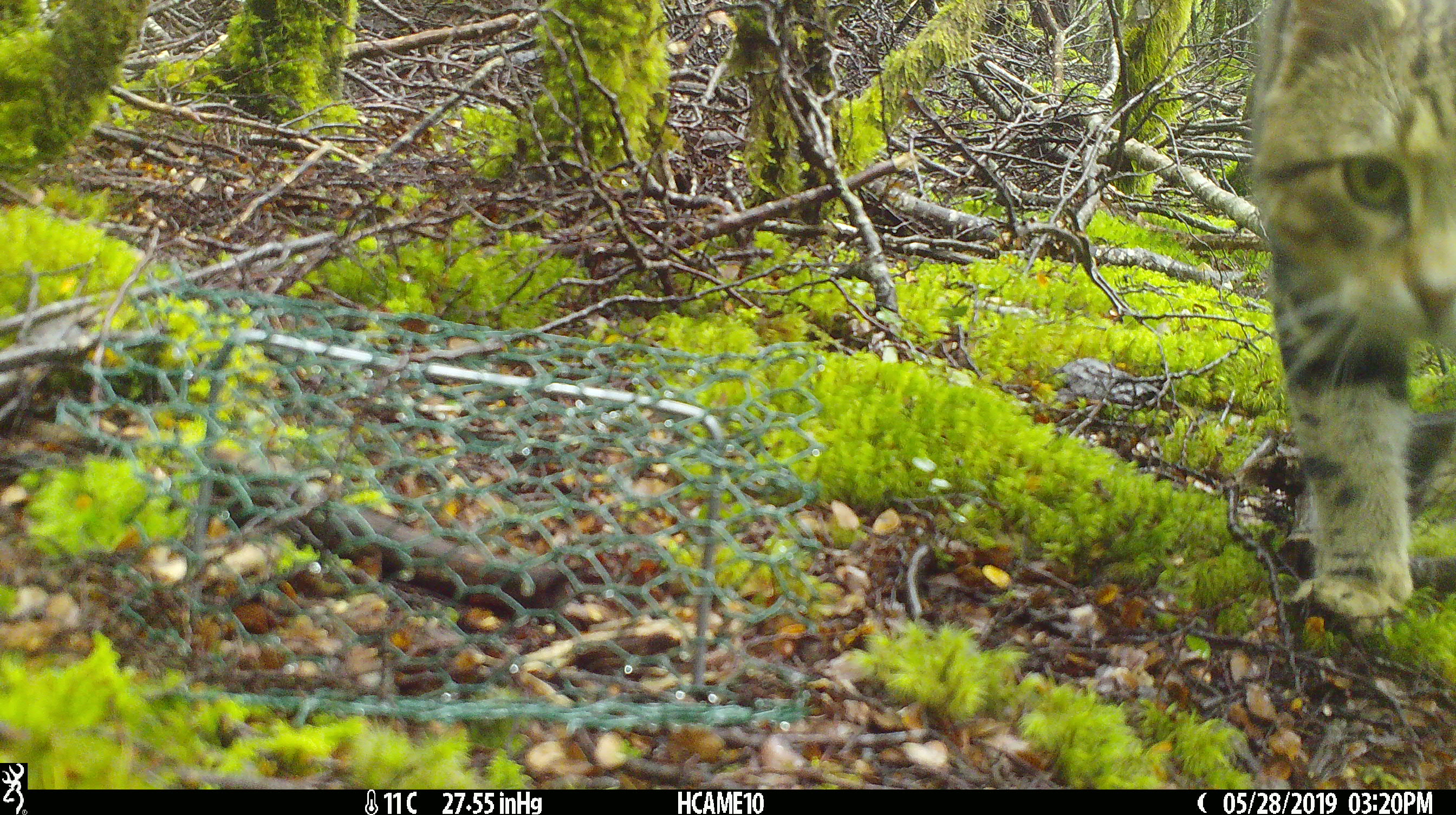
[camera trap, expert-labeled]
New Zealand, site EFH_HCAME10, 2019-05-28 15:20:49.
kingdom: Animalia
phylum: Chordata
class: Mammalia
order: Carnivora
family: Felidae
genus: Felis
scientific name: Felis catus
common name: domestic cat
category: cat